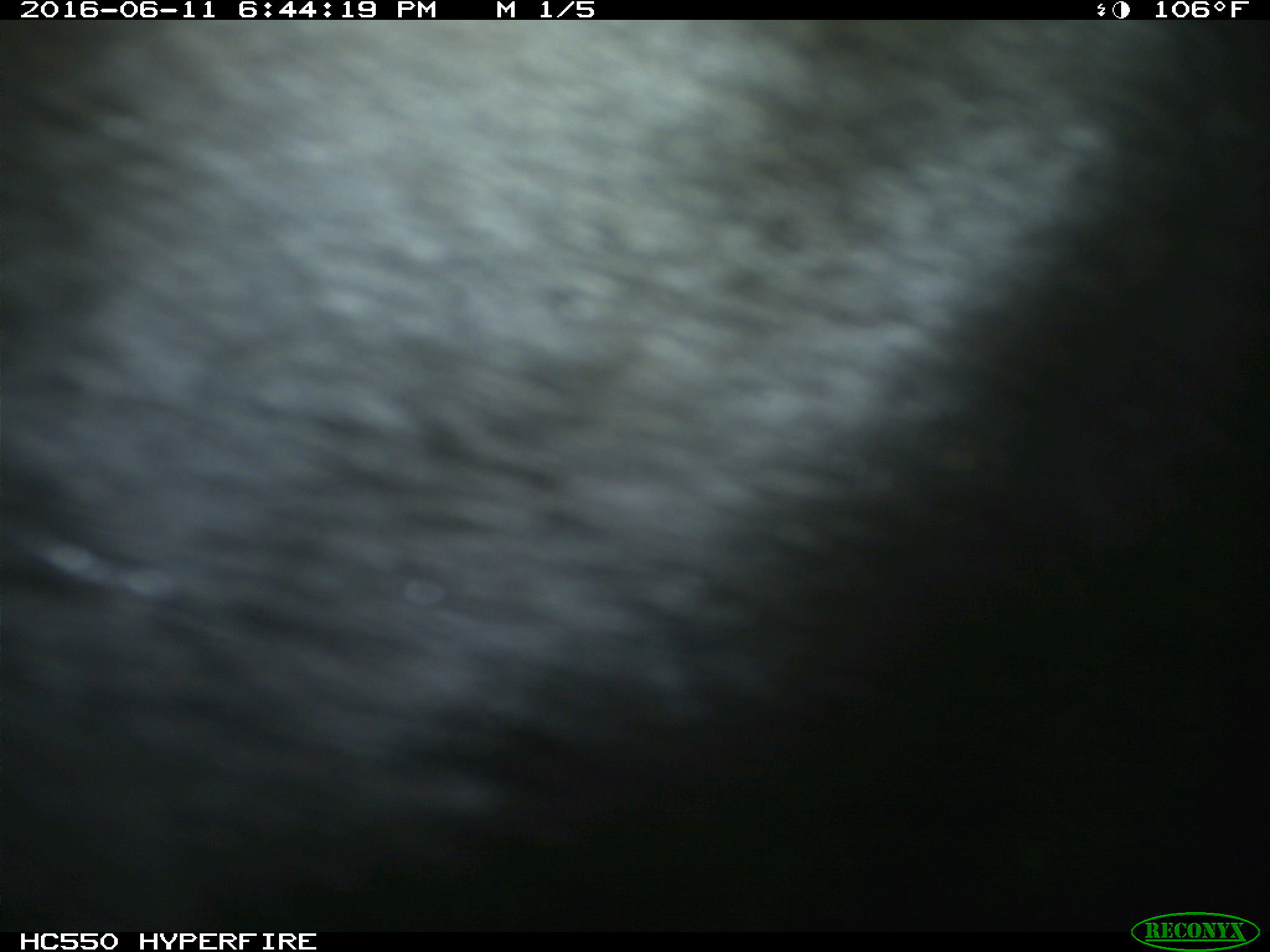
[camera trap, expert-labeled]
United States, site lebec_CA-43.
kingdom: Animalia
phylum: Chordata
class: Mammalia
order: Artiodactyla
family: Bovidae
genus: Bos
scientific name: Bos taurus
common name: domestic cow